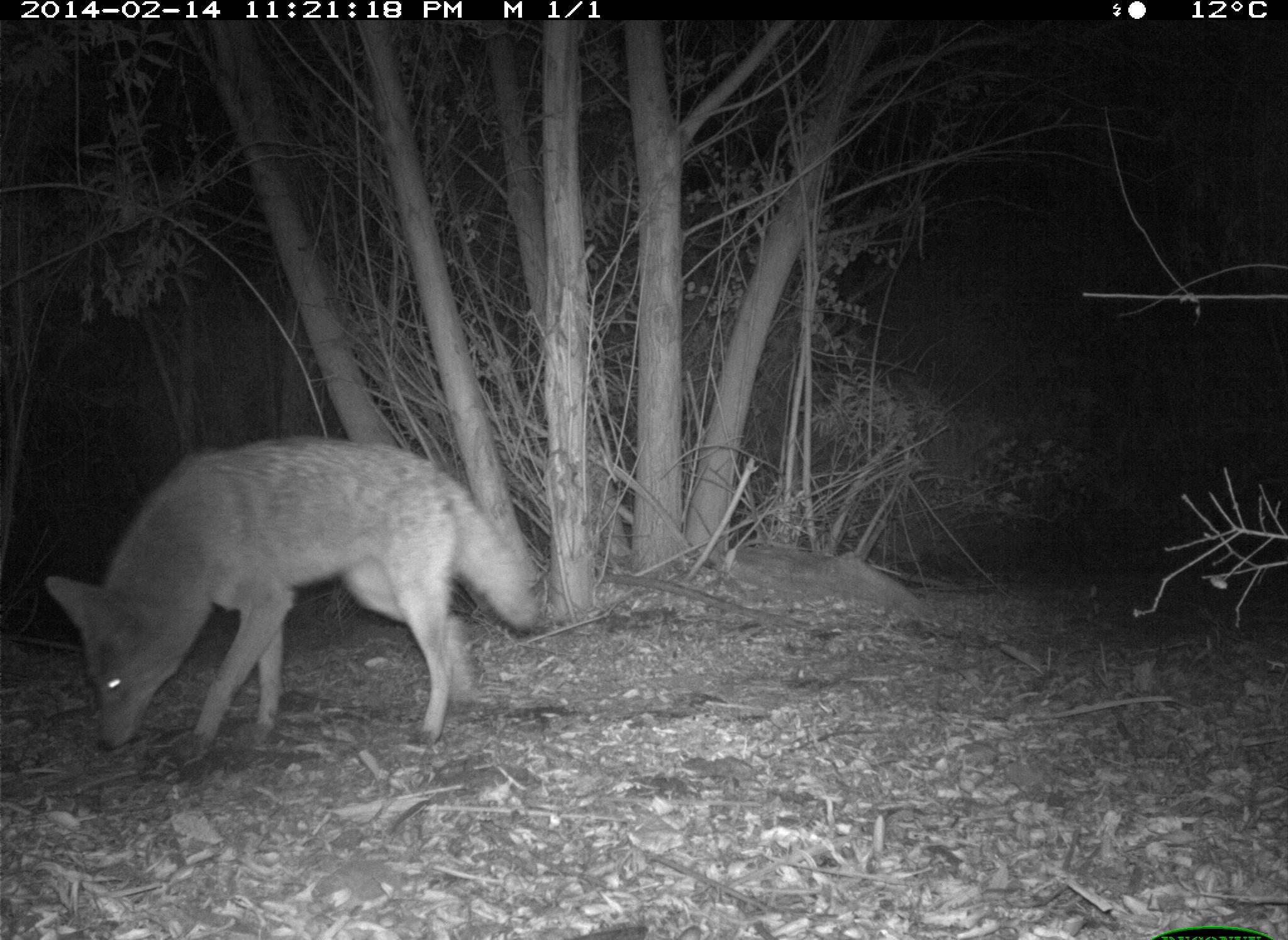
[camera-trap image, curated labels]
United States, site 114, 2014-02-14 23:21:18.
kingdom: Animalia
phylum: Chordata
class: Mammalia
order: Carnivora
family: Canidae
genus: Canis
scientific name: Canis latrans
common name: coyote